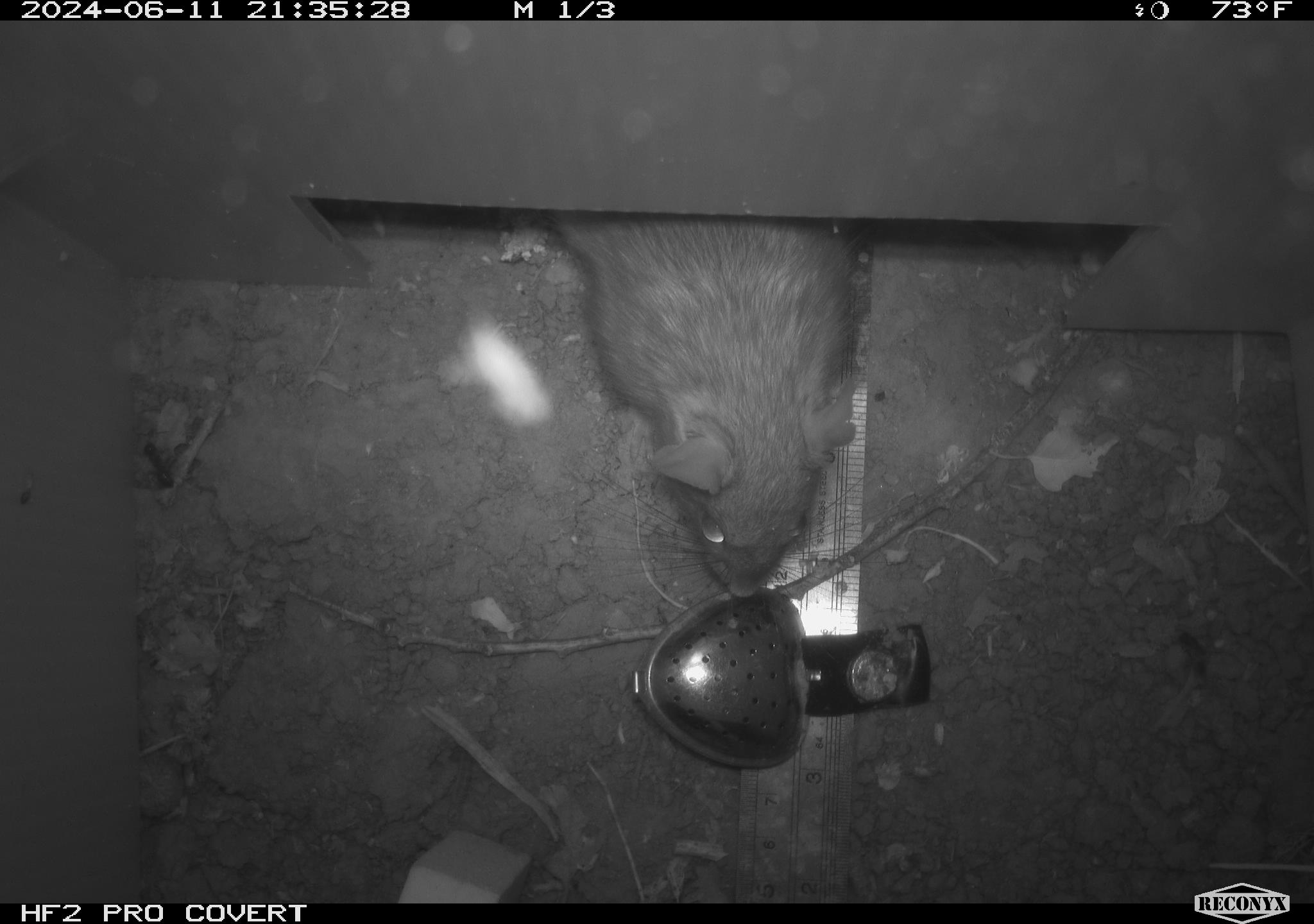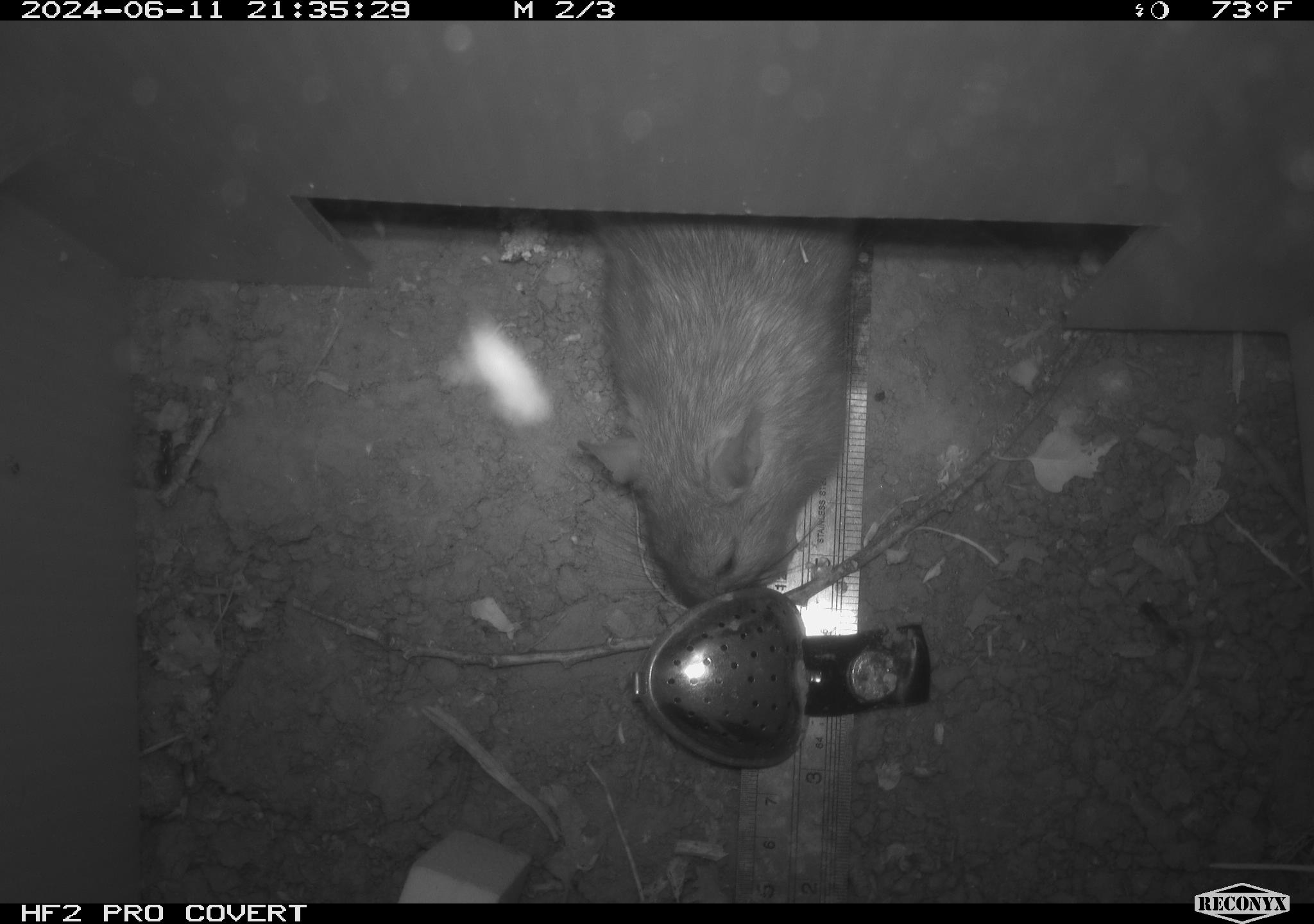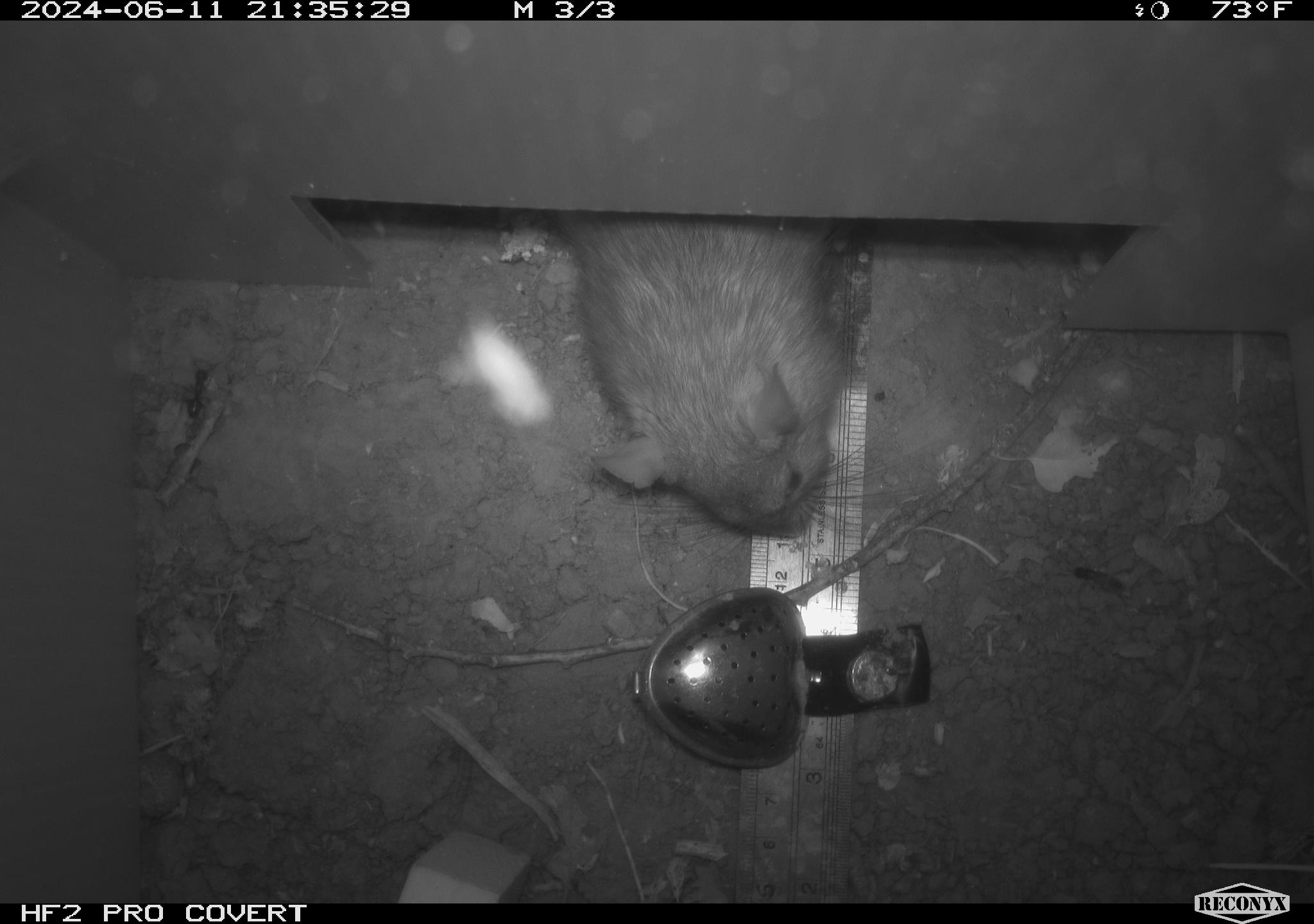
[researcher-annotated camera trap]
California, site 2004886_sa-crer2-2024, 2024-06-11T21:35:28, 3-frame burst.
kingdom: Animalia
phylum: Chordata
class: Mammalia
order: Rodentia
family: Muridae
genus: Rattus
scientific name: Rattus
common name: rat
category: rattus species